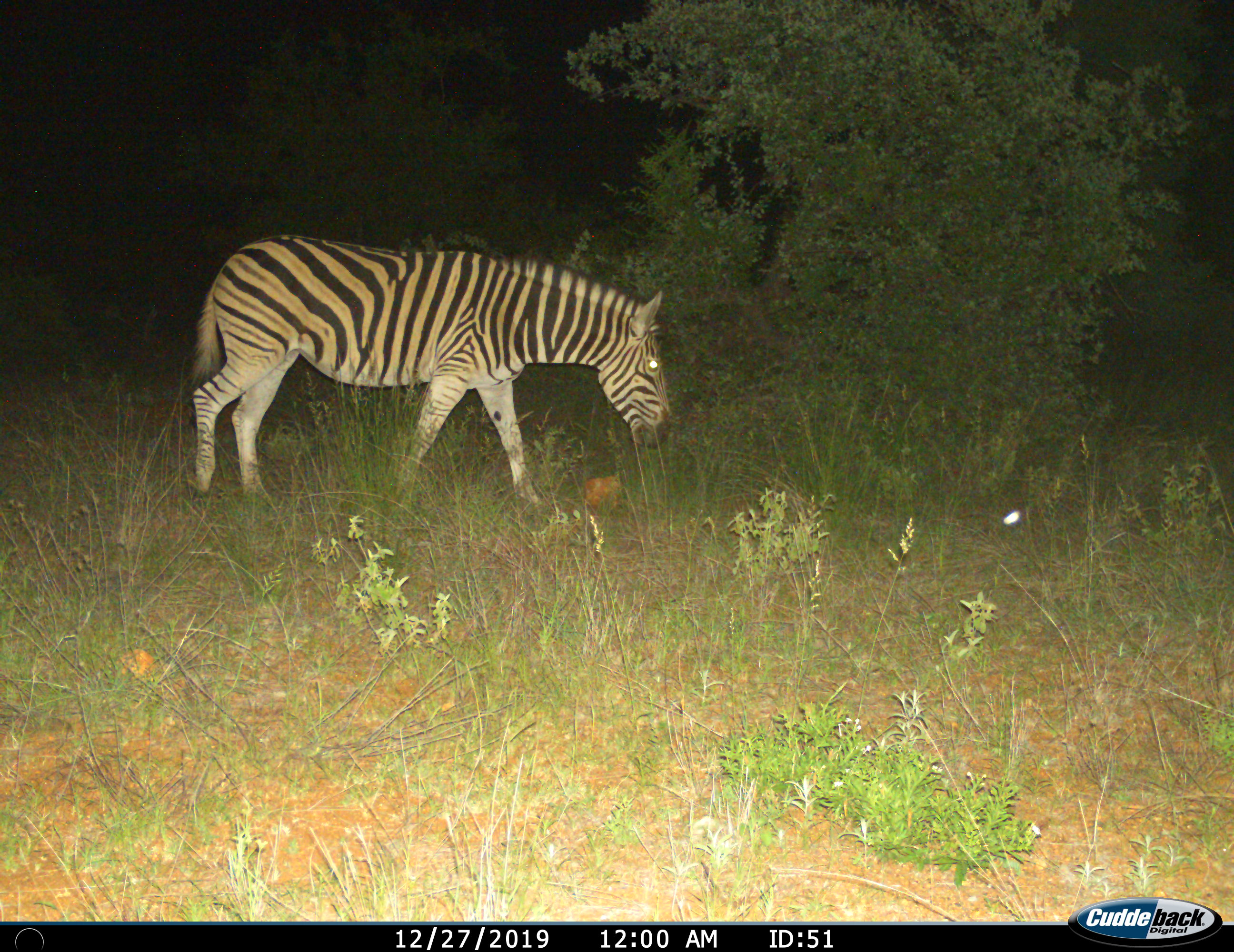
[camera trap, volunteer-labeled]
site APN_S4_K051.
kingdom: Animalia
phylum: Chordata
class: Mammalia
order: Perissodactyla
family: Equidae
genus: Equus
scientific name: Equus quagga burchellii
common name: burchell's zebra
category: zebraburchells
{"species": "zebraburchells (burchell's zebra) (Equus quagga burchellii)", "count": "1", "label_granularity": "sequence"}